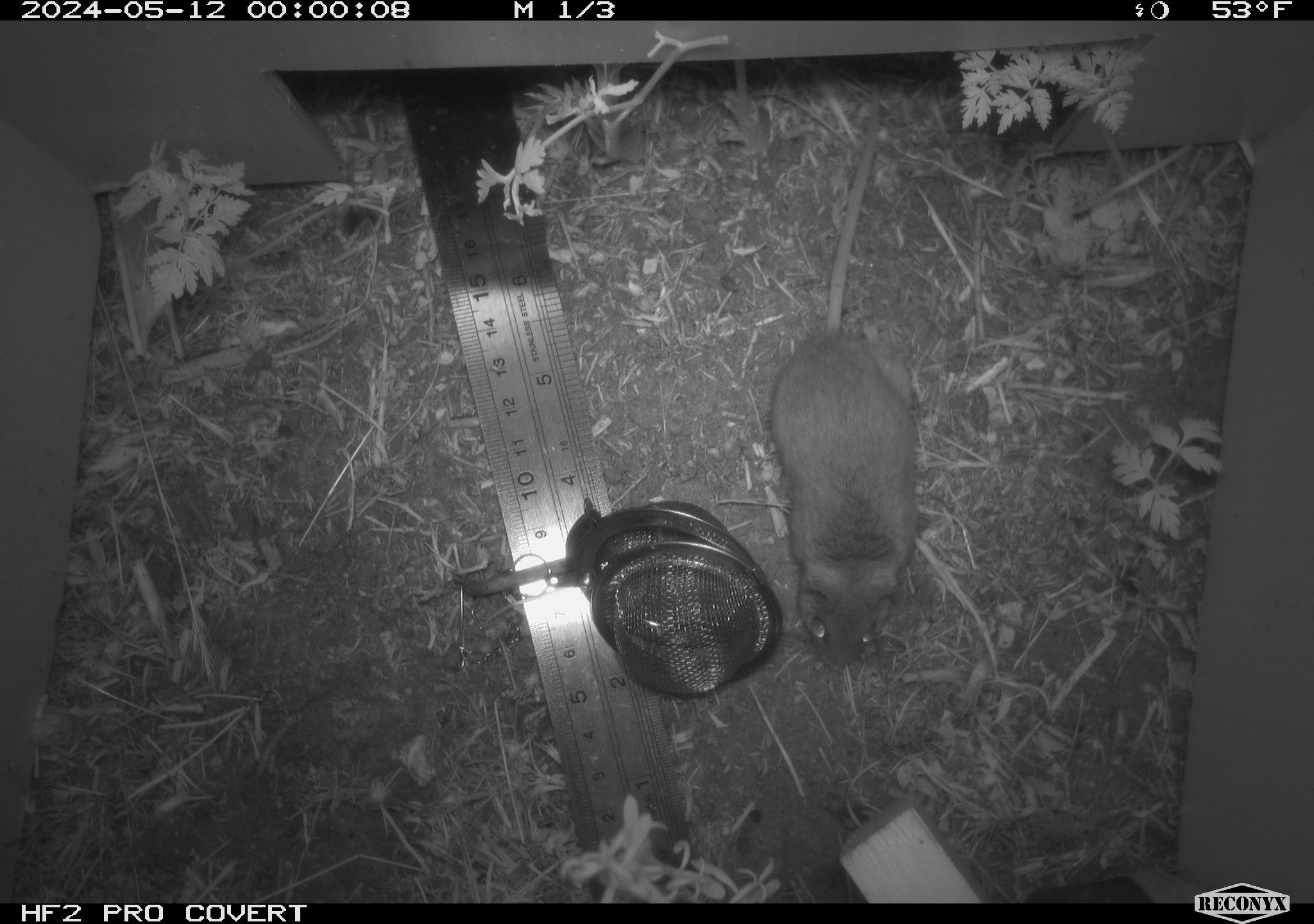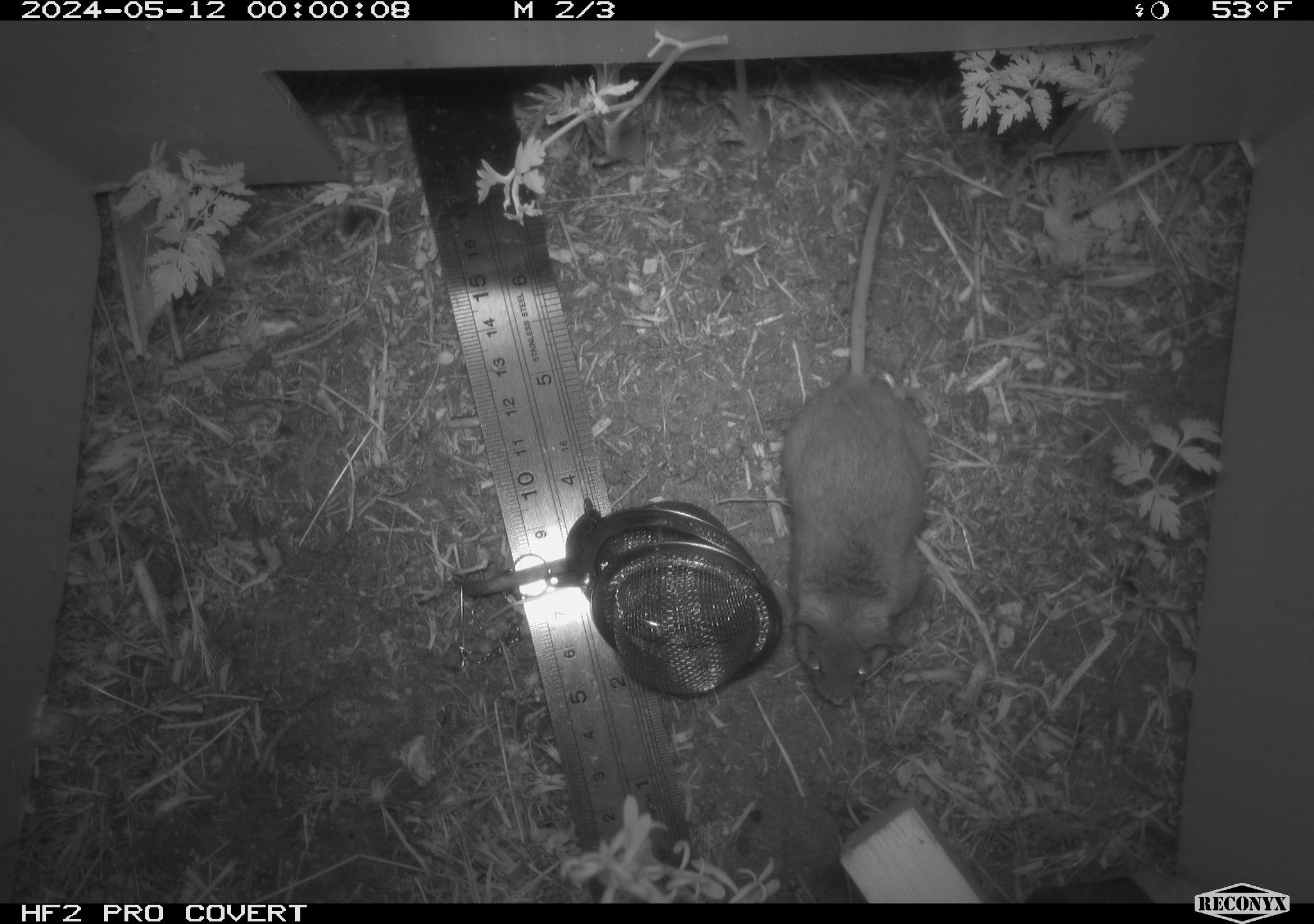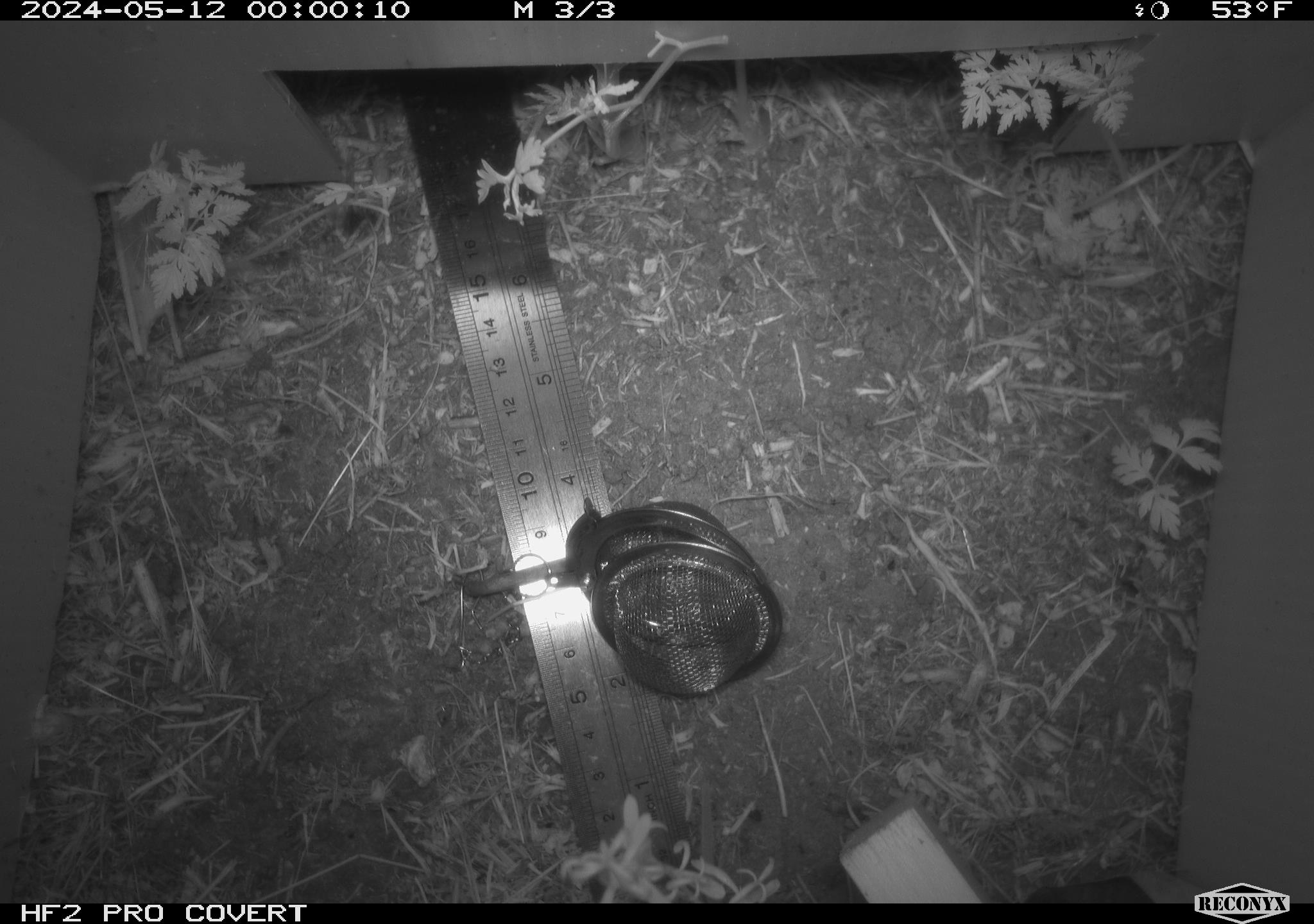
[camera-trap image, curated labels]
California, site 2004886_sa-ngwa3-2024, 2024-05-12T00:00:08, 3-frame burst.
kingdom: Animalia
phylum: Chordata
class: Mammalia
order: Rodentia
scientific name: Rodentia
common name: mouse species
Mouse species (Rodentia).